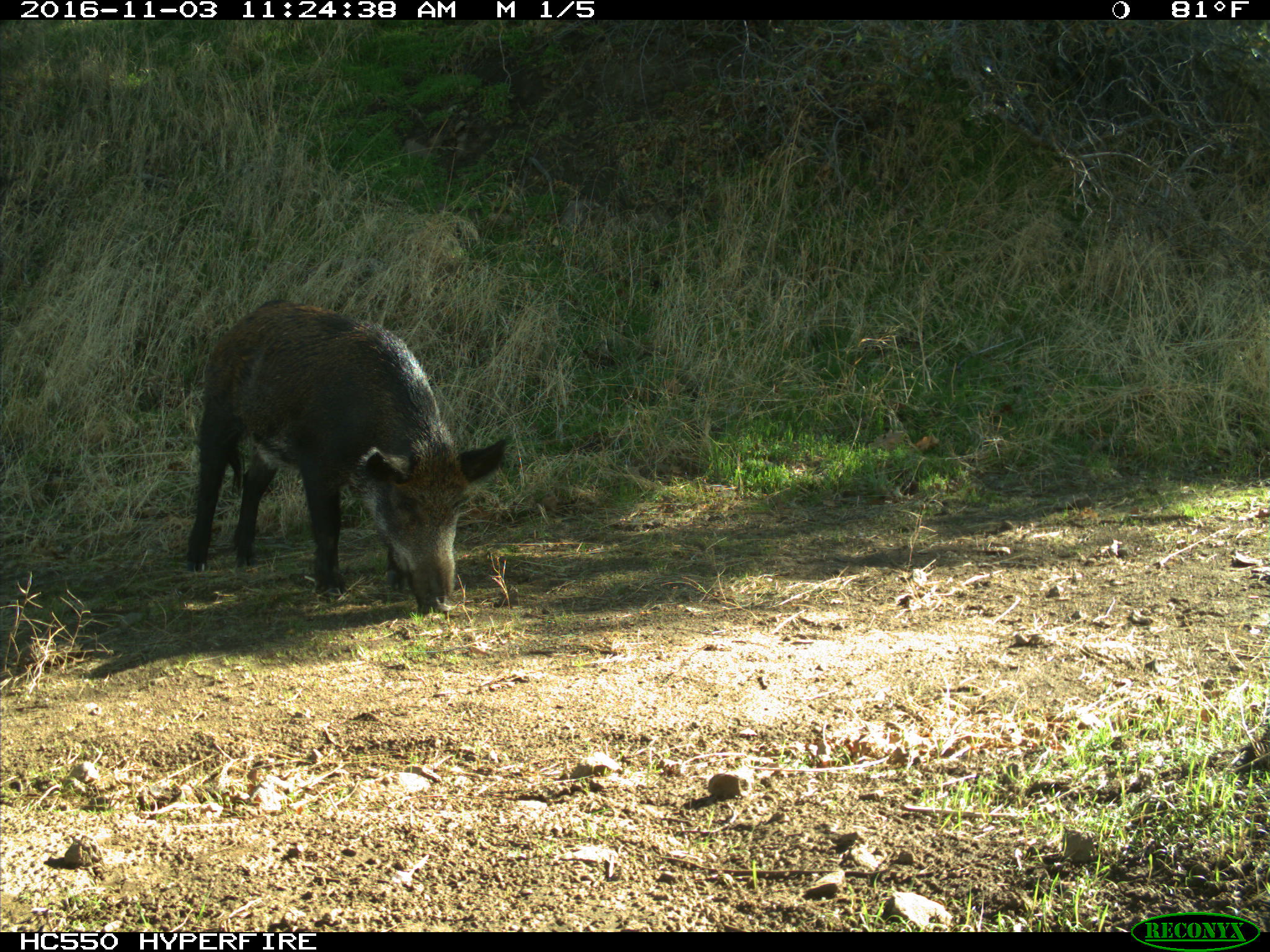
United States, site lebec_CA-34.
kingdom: Animalia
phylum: Chordata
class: Mammalia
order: Artiodactyla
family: Suidae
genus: Sus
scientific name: Sus scrofa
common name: wild boar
Sus scrofa (wild boar).